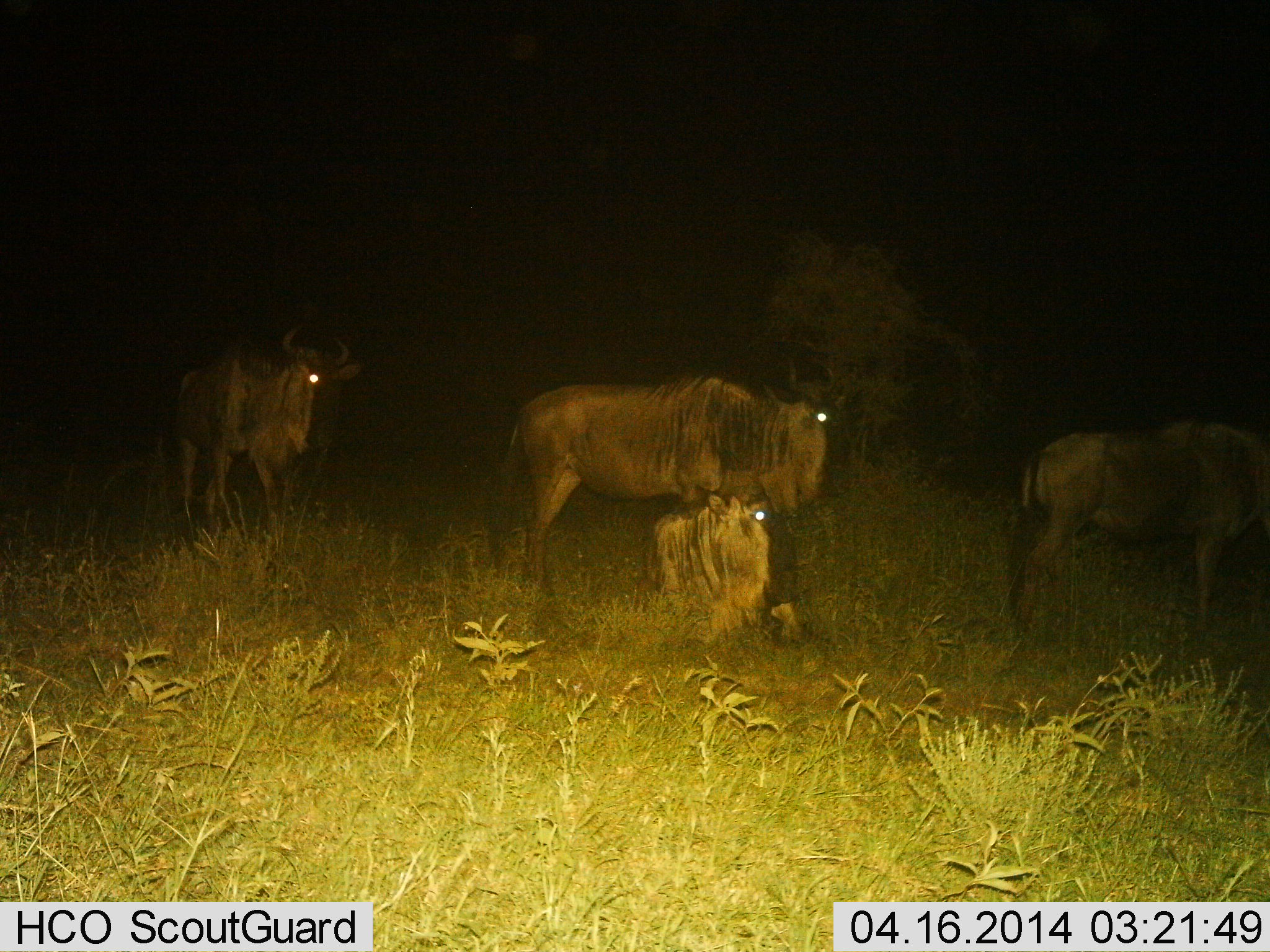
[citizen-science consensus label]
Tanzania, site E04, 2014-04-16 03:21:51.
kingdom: Animalia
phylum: Chordata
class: Mammalia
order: Artiodactyla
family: Bovidae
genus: Connochaetes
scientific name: Connochaetes taurinus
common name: blue wildebeest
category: wildebeest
Wildebeest (blue wildebeest) (Connochaetes taurinus), count 4. Behavior (volunteer vote fractions): standing 90%, resting 80%, moving 0%, interacting 0%. Young present (vote fraction): 10%. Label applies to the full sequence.